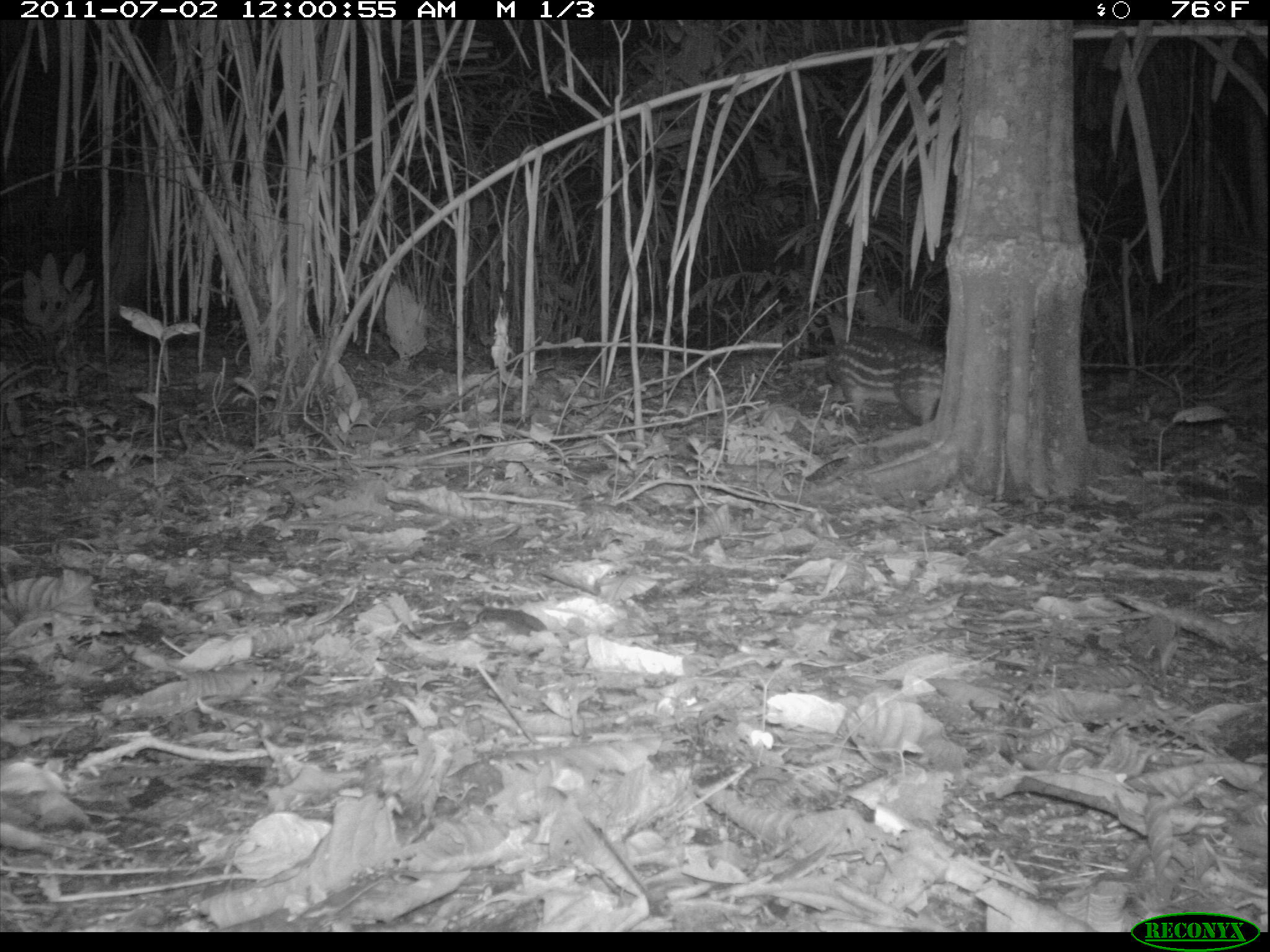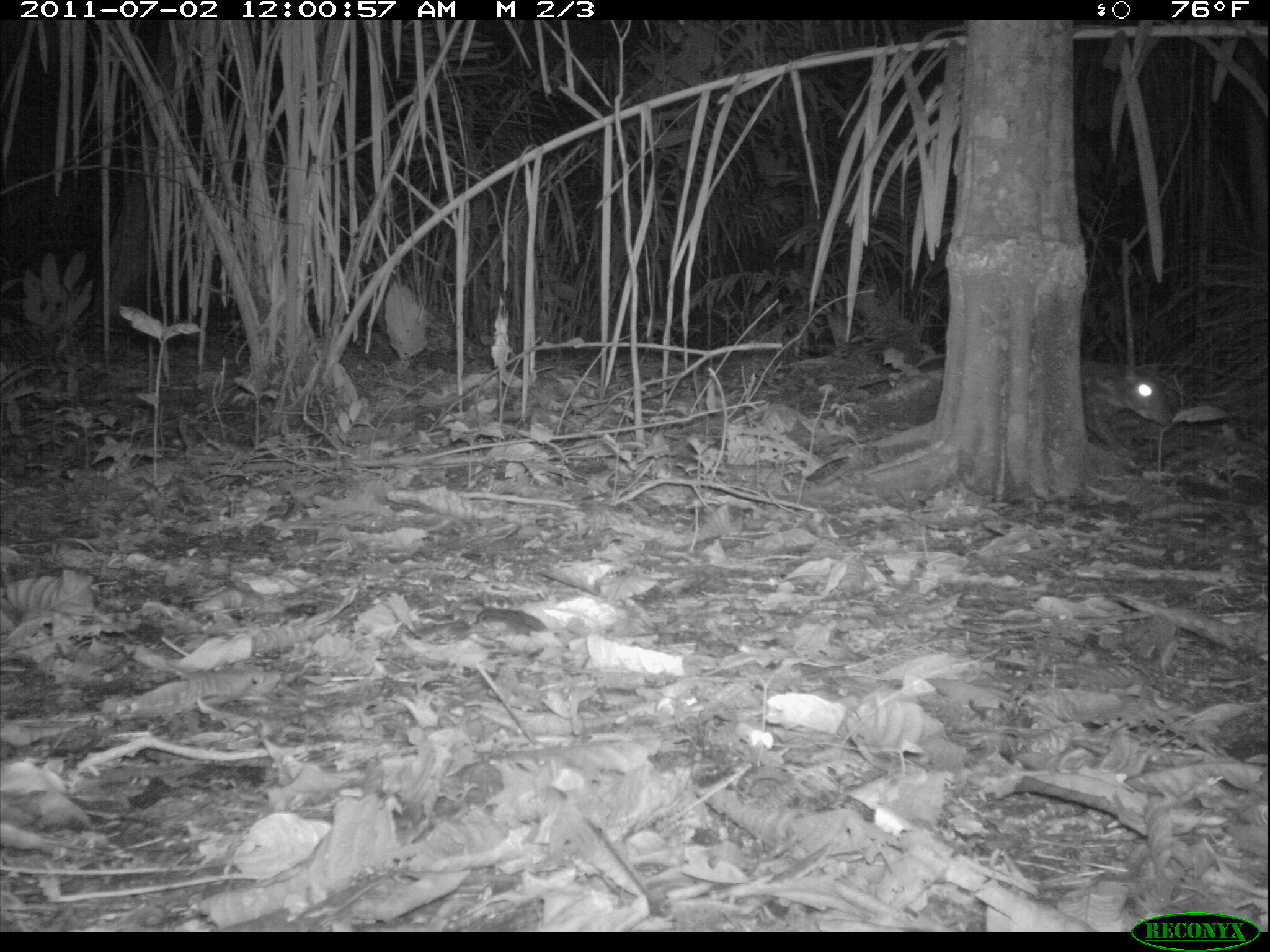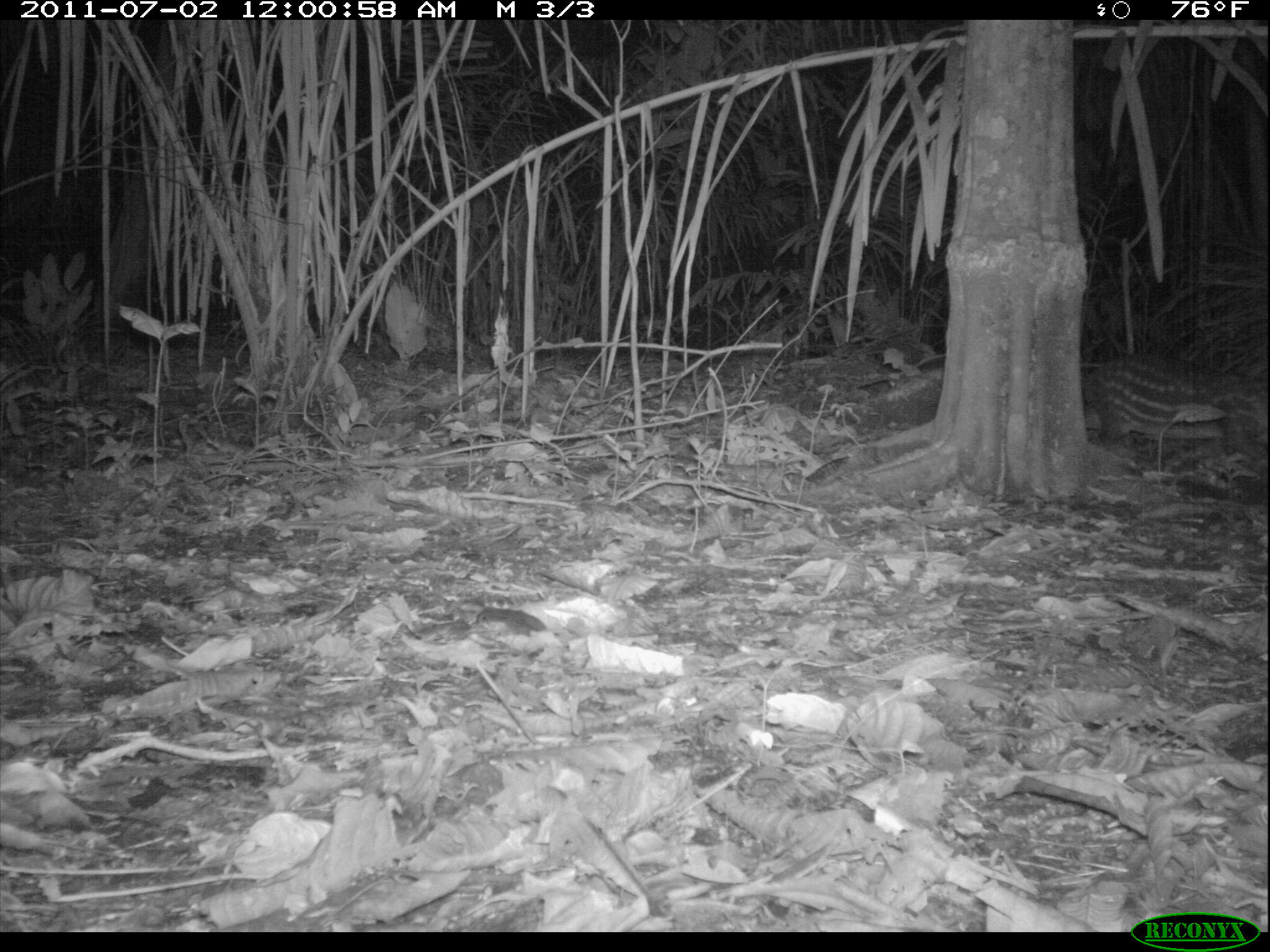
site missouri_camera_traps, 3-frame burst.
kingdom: Animalia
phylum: Chordata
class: Mammalia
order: Rodentia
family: Cuniculidae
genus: Cuniculus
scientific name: Cuniculus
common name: paca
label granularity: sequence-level